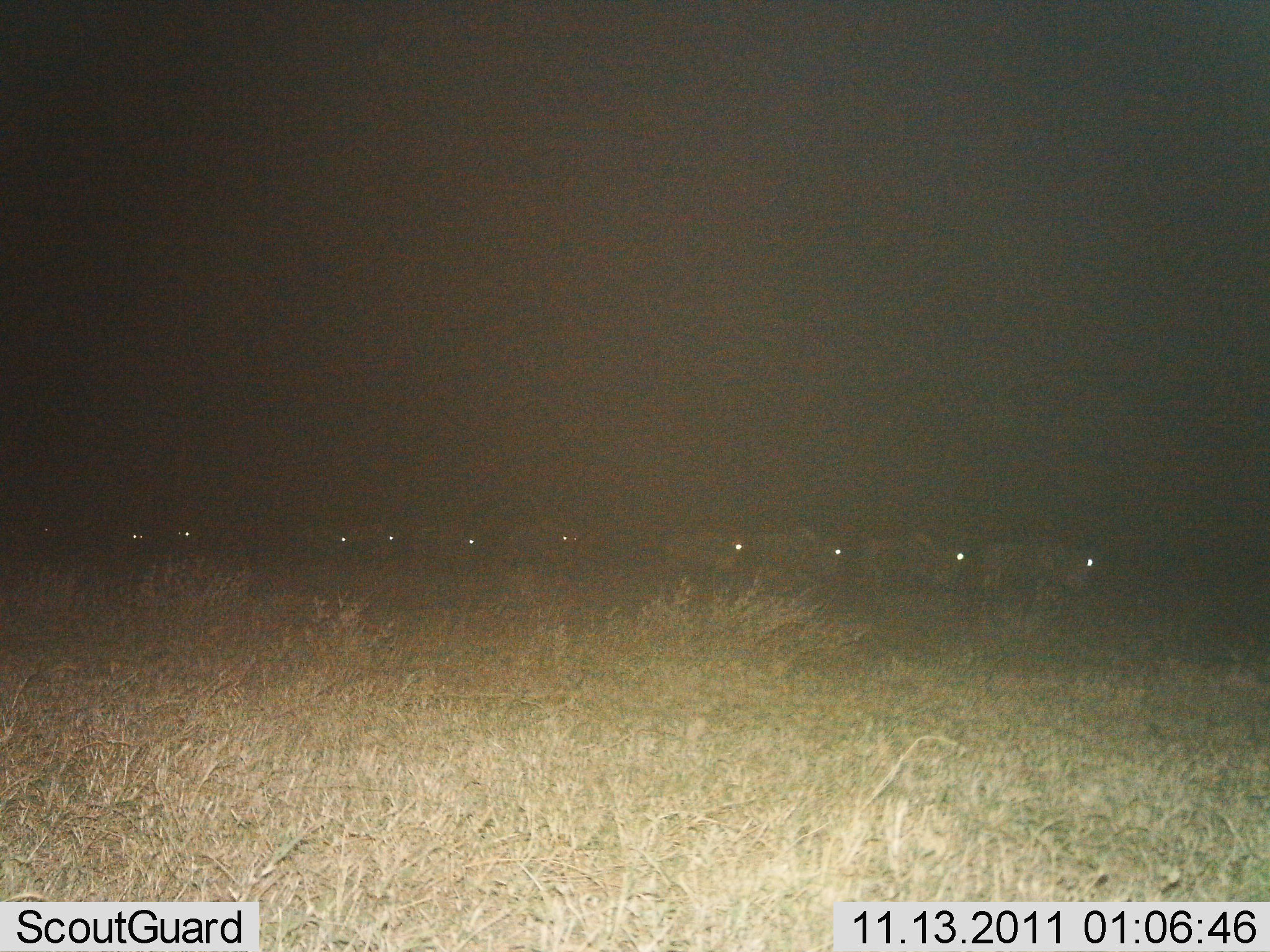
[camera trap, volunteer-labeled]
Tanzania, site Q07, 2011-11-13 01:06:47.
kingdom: Animalia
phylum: Chordata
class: Mammalia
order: Artiodactyla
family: Bovidae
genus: Connochaetes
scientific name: Connochaetes taurinus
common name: blue wildebeest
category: wildebeest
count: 10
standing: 0%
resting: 10%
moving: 90%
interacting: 0%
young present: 0%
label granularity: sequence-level